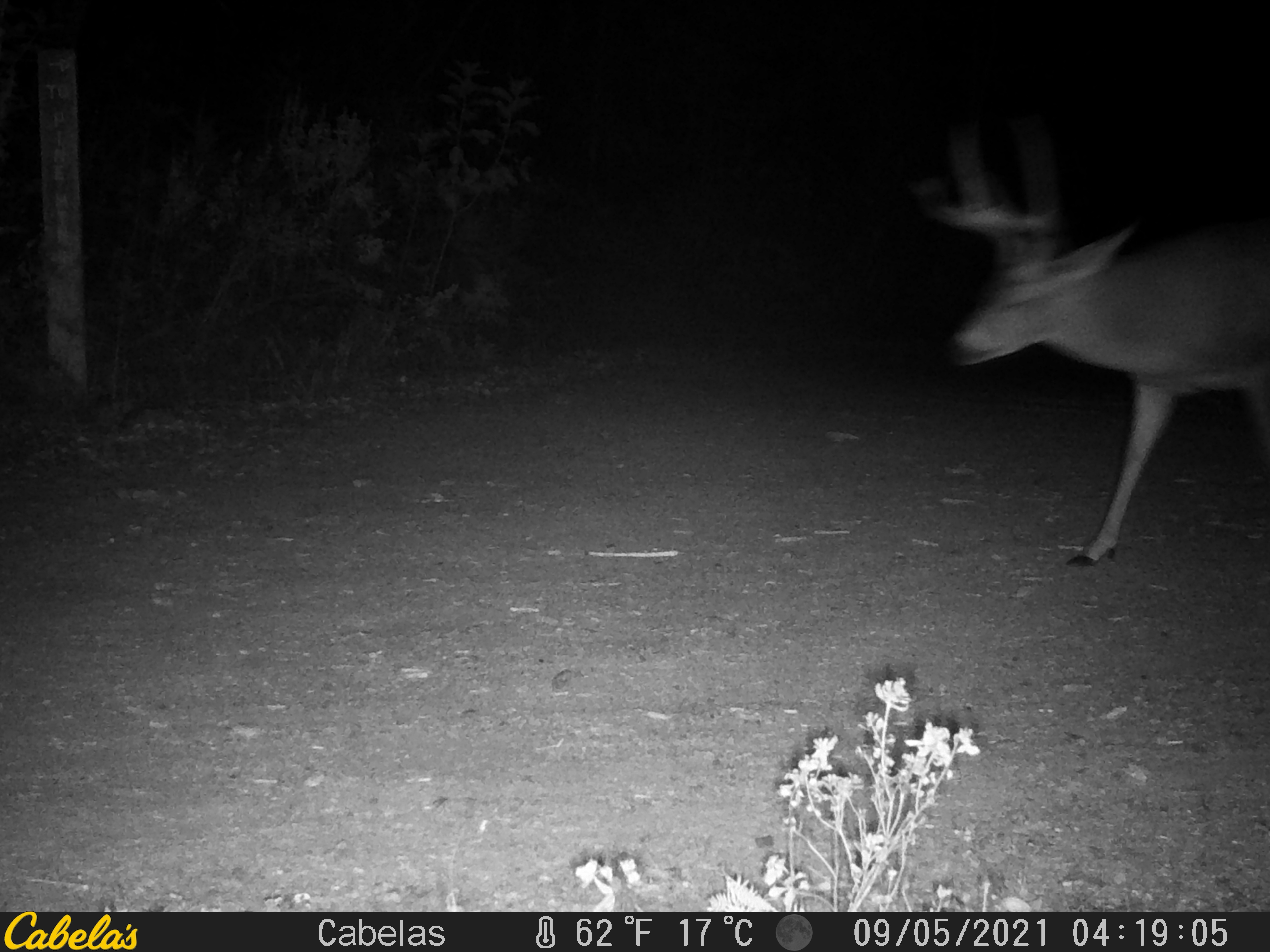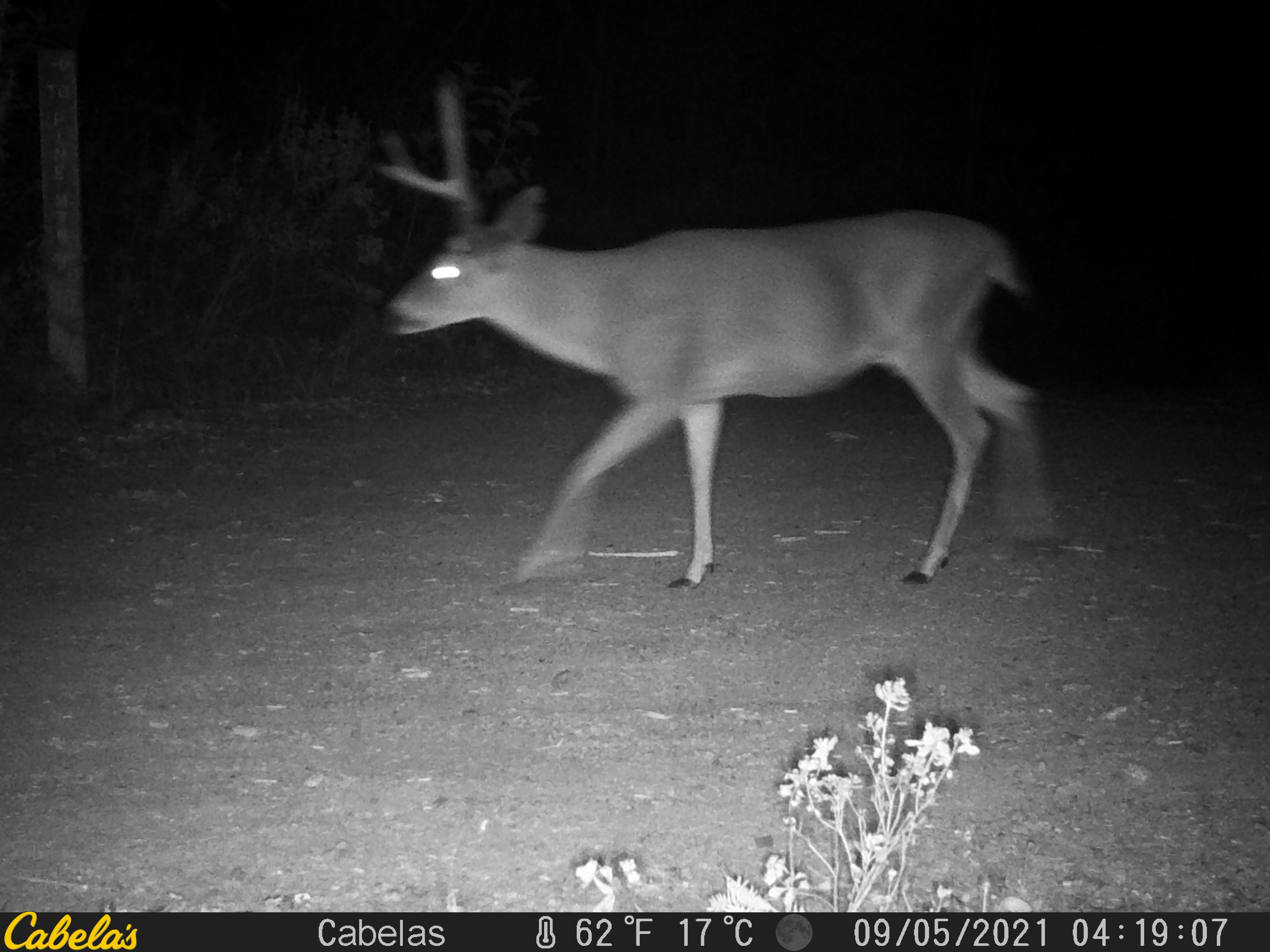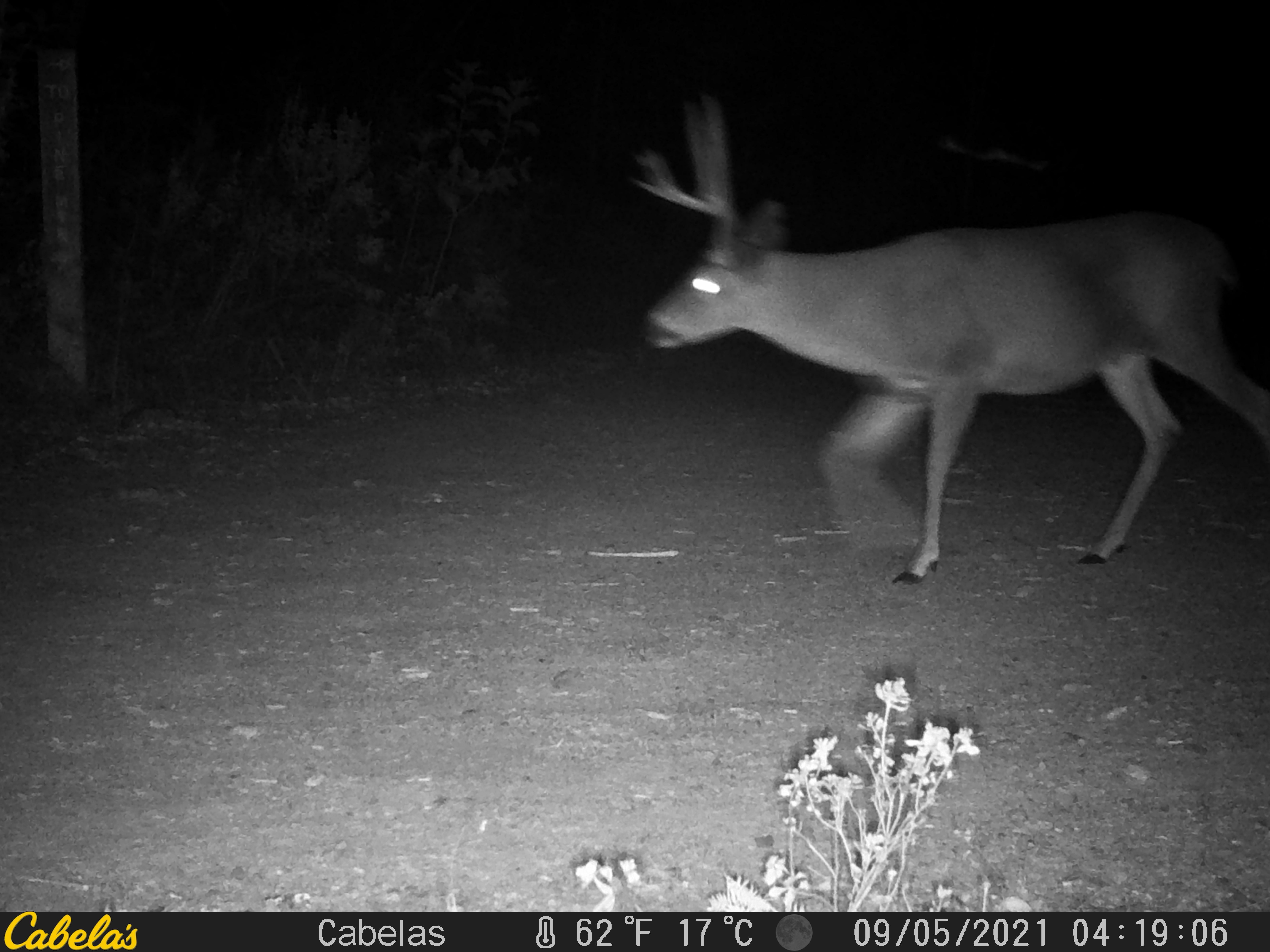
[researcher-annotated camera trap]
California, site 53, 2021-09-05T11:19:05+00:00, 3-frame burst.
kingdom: Animalia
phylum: Chordata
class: Mammalia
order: Artiodactyla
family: Cervidae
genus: Odocoileus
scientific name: Odocoileus hemionus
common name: mule deer